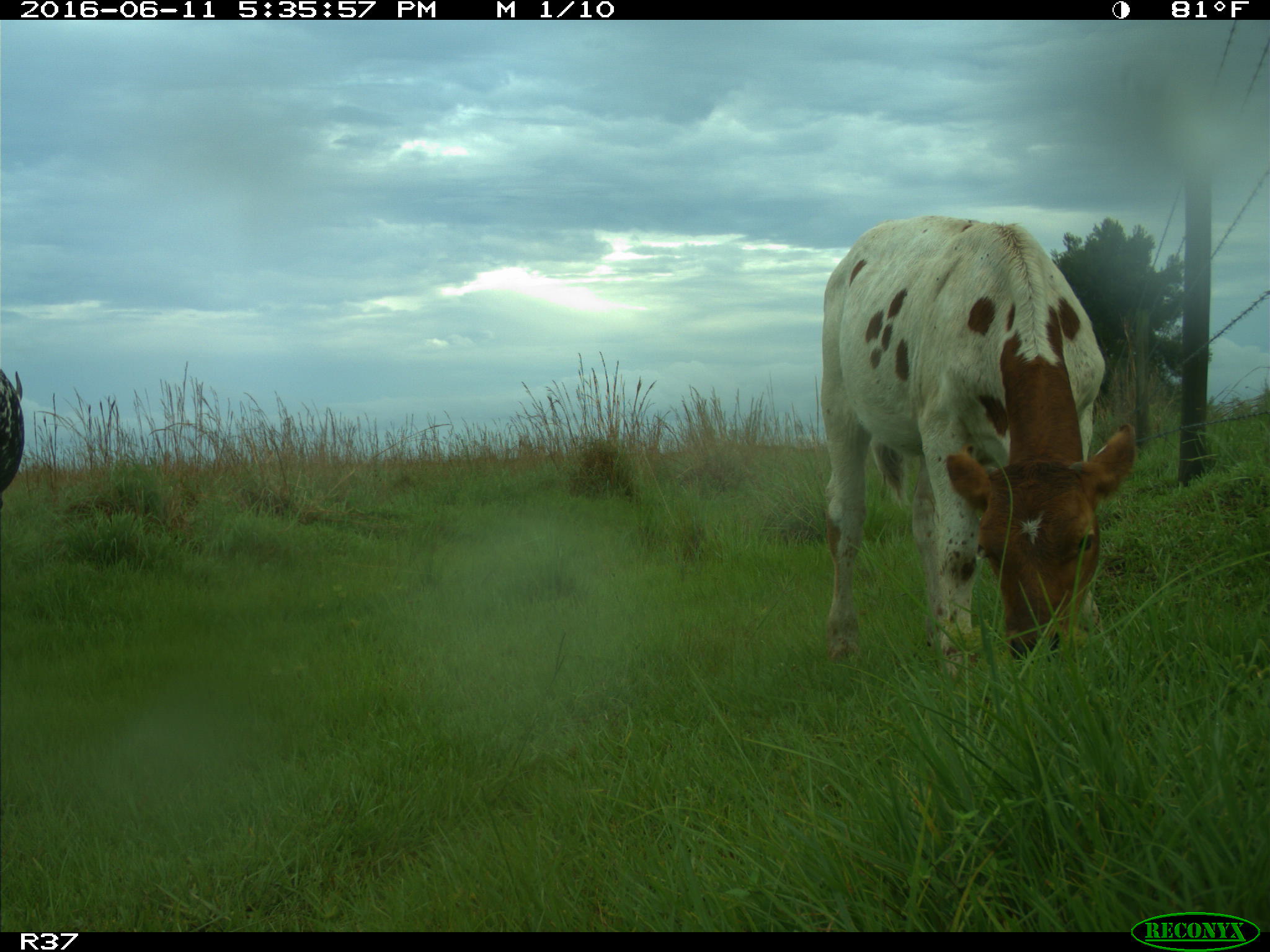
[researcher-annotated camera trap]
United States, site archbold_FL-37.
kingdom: Animalia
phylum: Chordata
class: Mammalia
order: Artiodactyla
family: Bovidae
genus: Bos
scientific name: Bos taurus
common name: domestic cow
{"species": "Bos taurus (domestic cow)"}